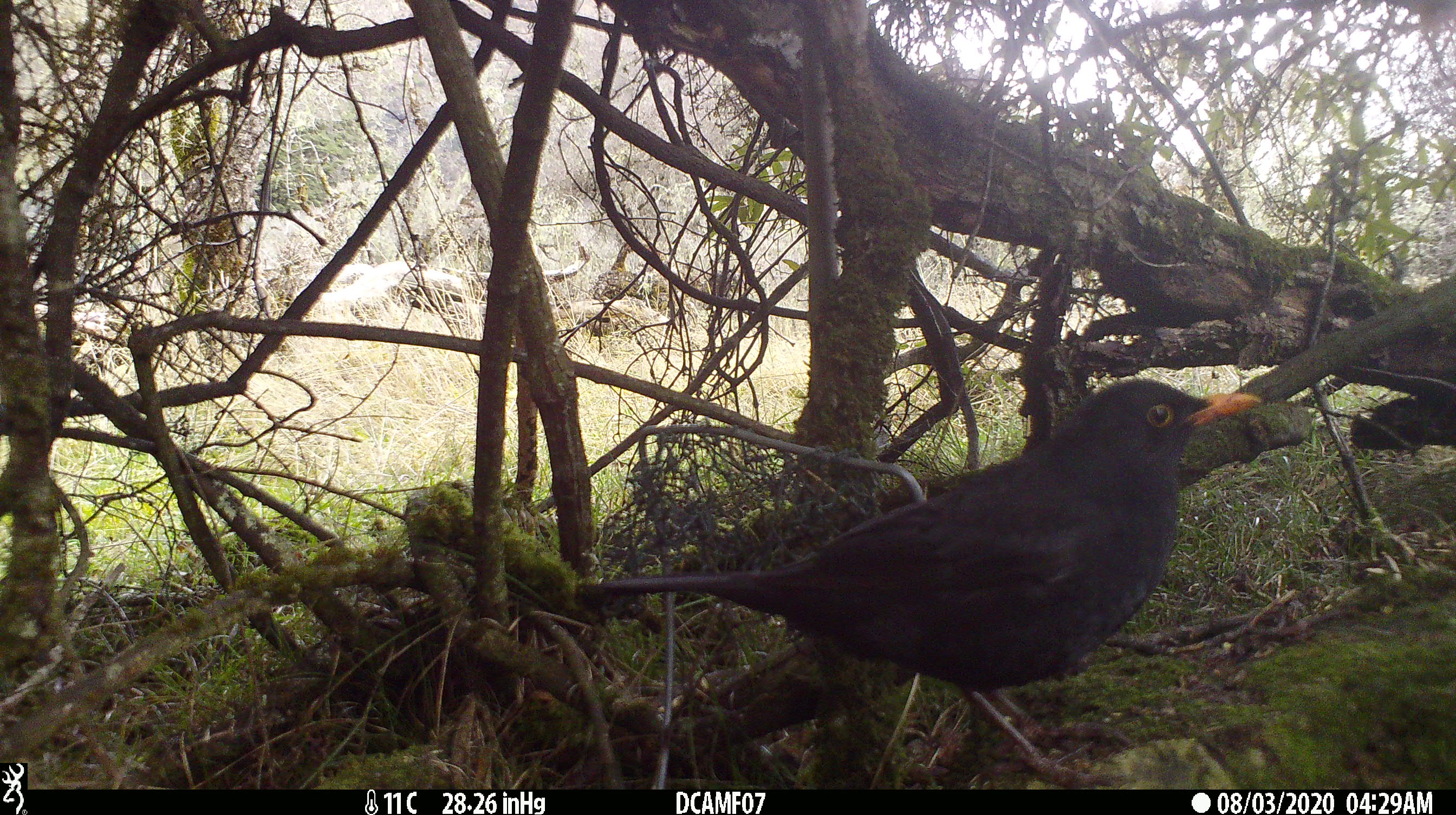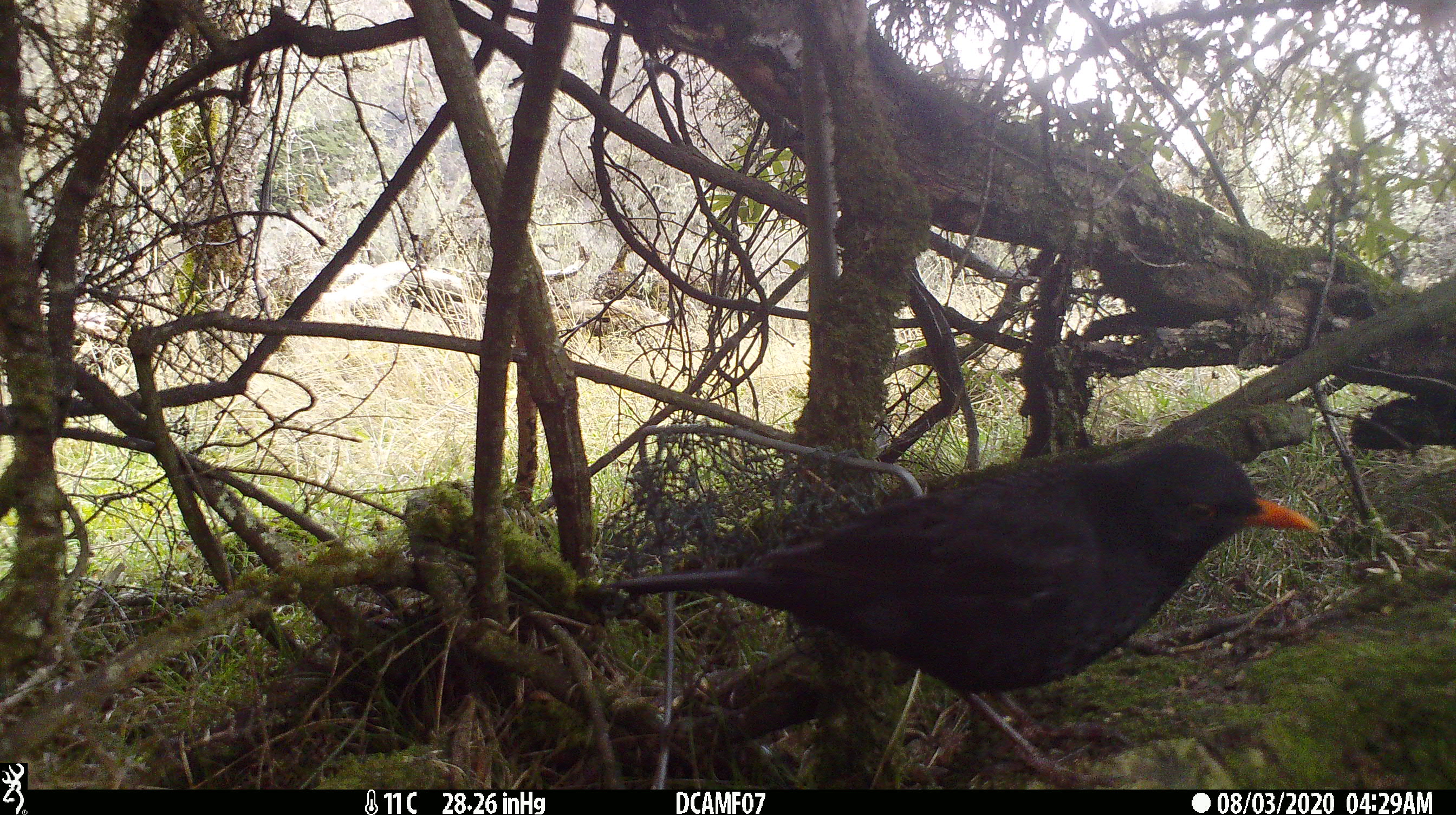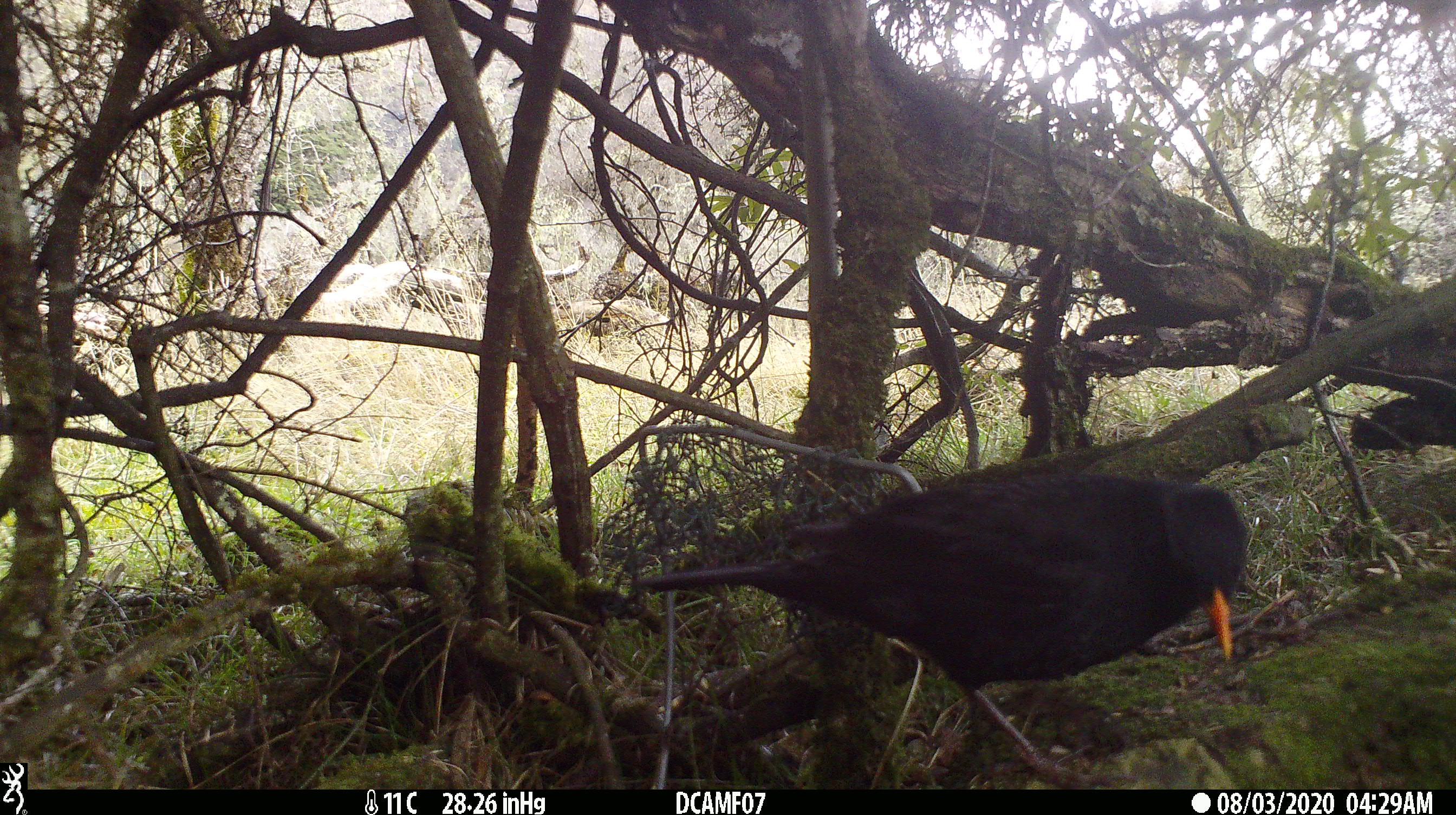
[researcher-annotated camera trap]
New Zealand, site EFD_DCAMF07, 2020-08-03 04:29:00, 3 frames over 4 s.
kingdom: Animalia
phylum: Chordata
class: Aves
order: Passeriformes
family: Turdidae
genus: Turdus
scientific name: Turdus merula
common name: eurasian blackbird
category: blackbird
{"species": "blackbird (eurasian blackbird) (Turdus merula)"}